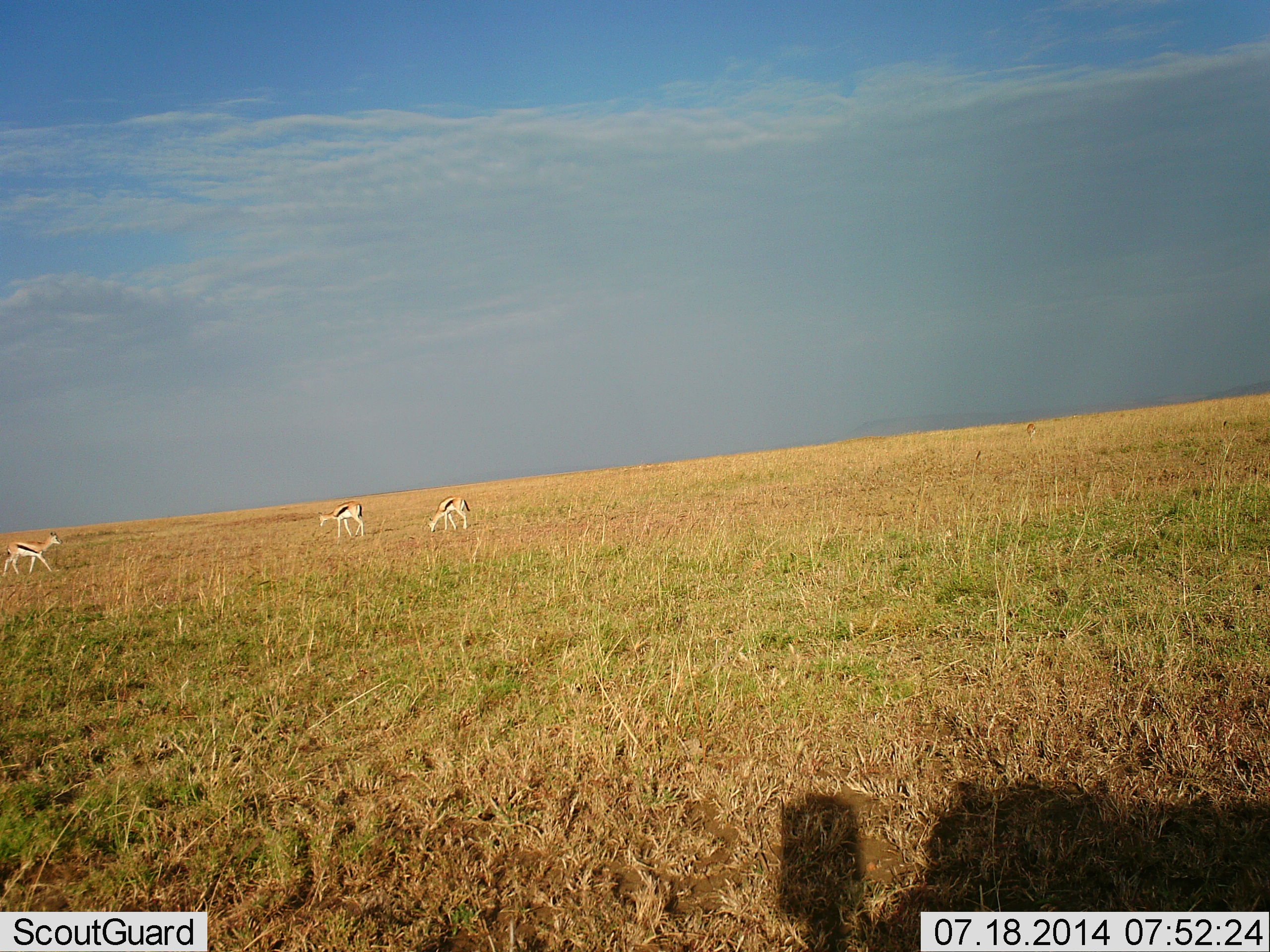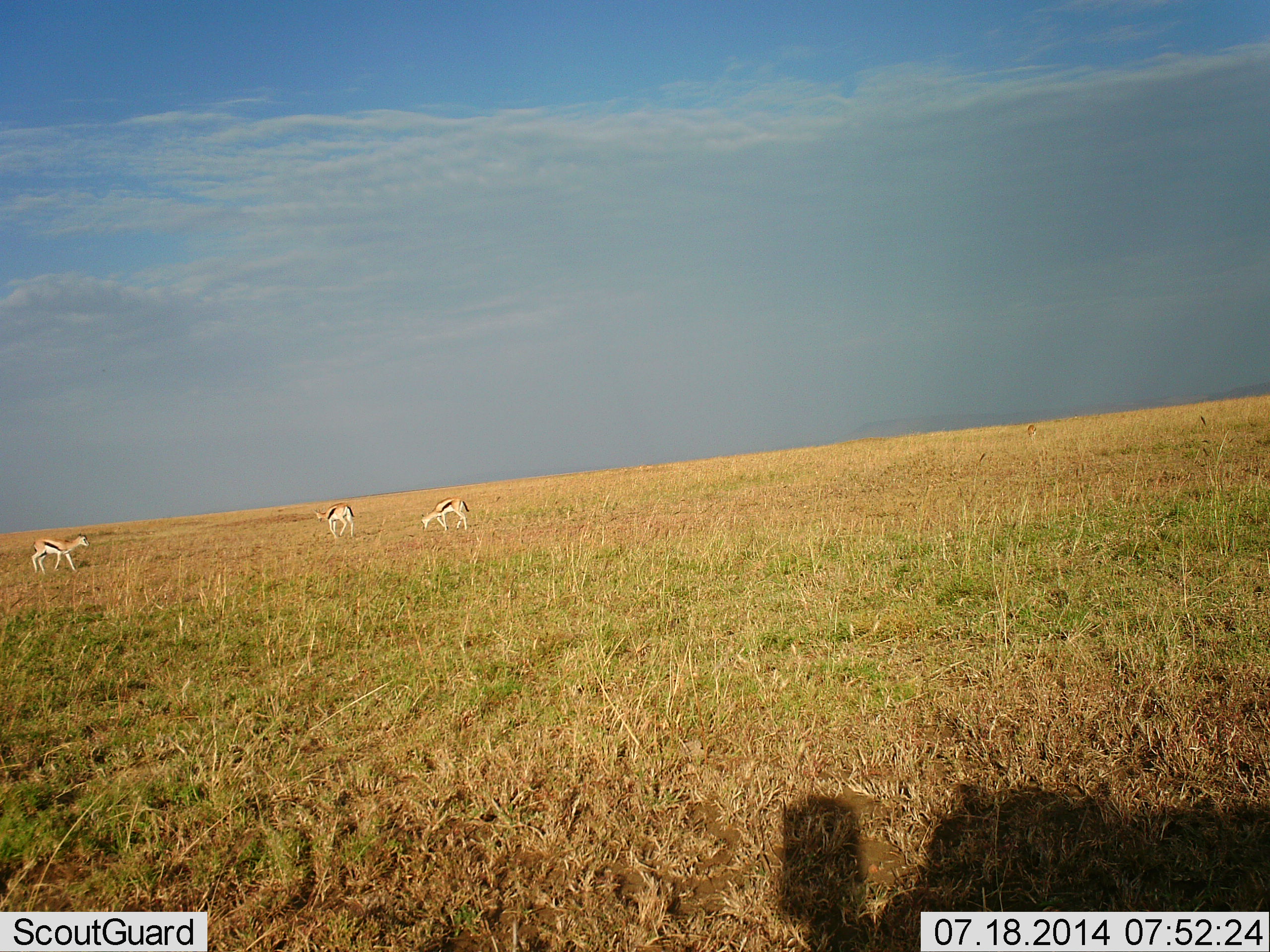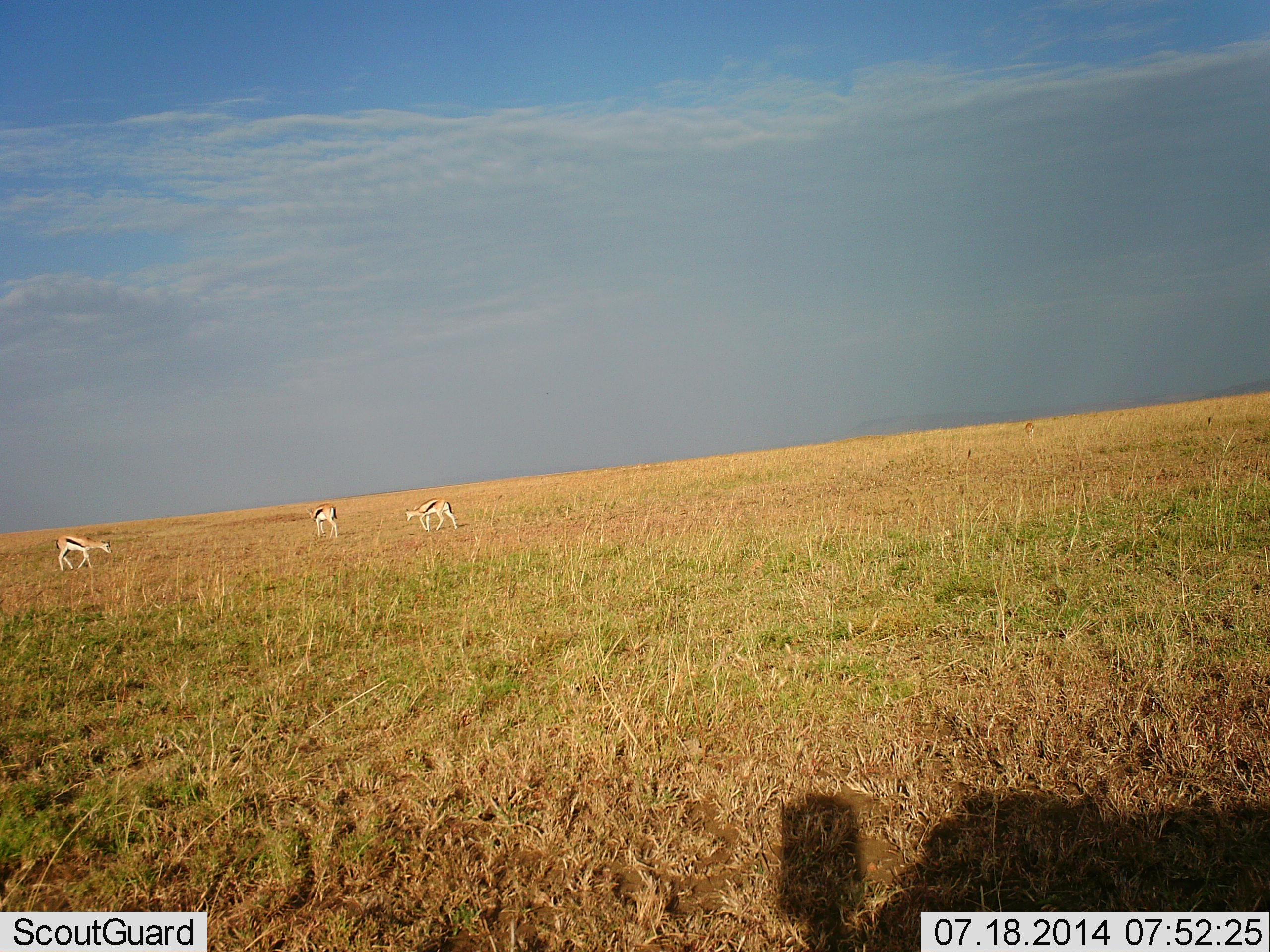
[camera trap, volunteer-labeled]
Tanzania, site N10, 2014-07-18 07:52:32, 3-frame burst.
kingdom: Animalia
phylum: Chordata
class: Mammalia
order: Artiodactyla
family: Bovidae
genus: Eudorcas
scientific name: Eudorcas thomsonii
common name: thomson's gazelle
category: gazellethomsons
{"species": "gazellethomsons (thomson's gazelle) (Eudorcas thomsonii)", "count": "3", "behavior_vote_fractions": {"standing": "20%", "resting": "0%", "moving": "40%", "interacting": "0%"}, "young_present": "0%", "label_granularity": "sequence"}